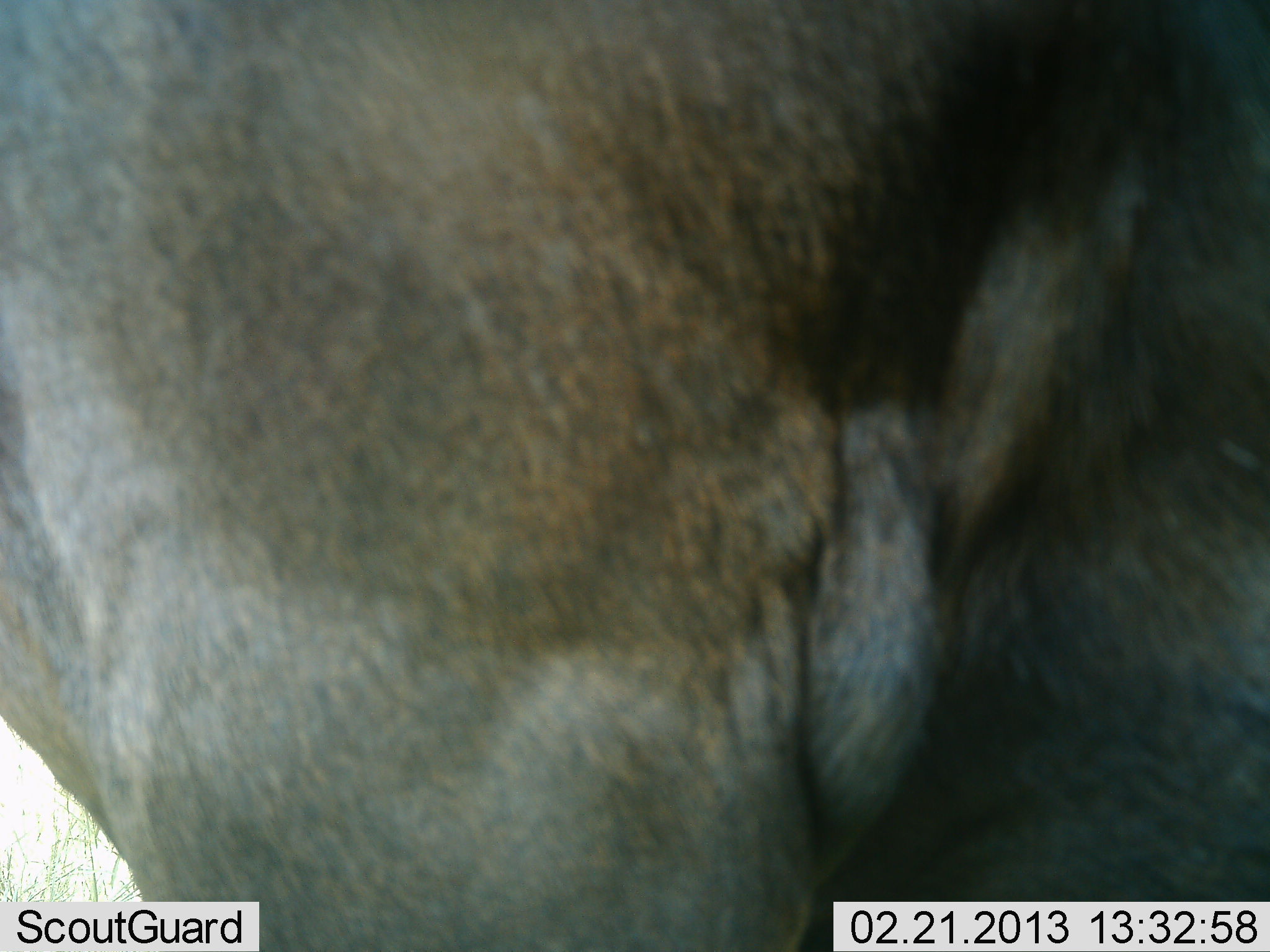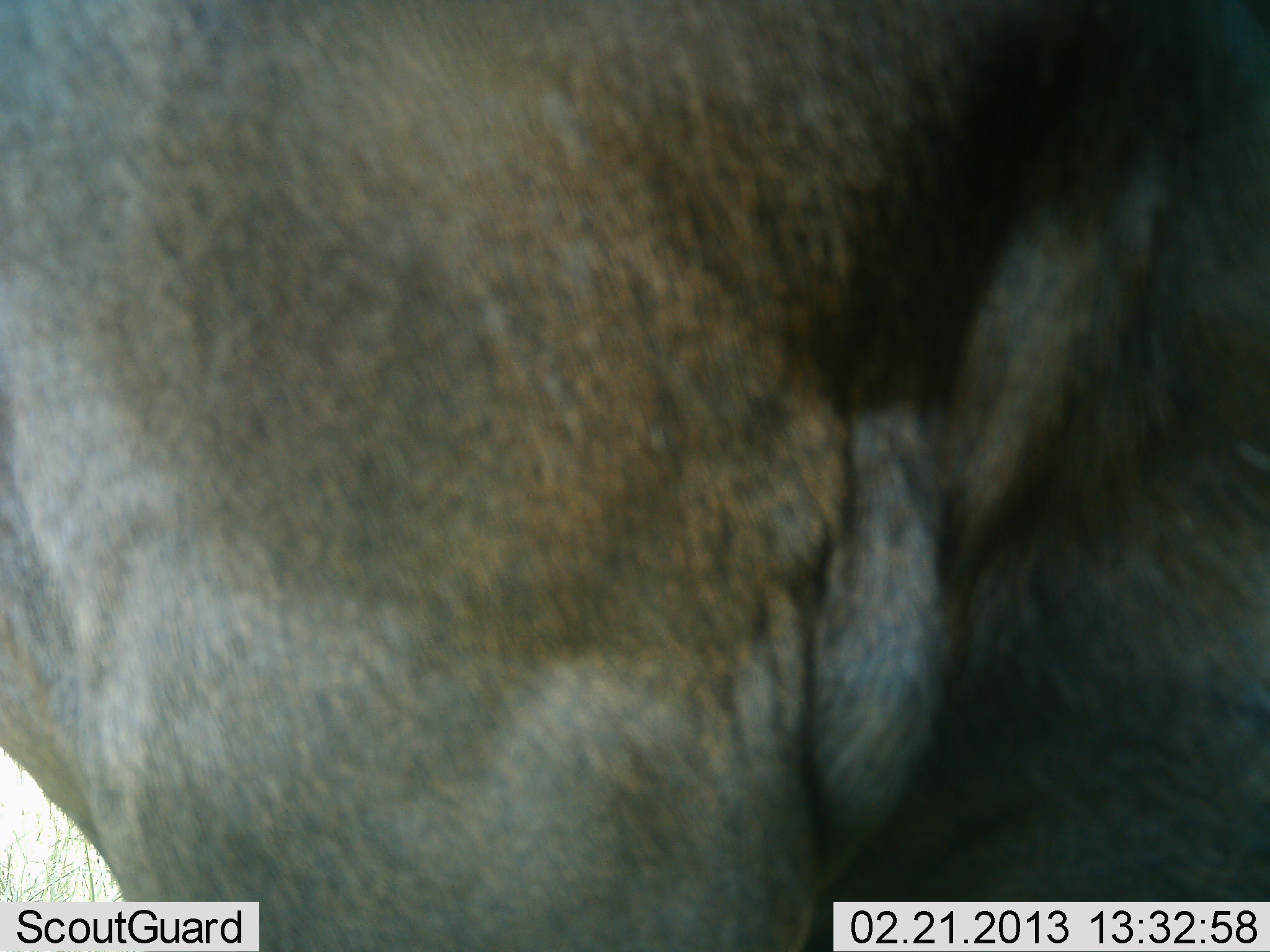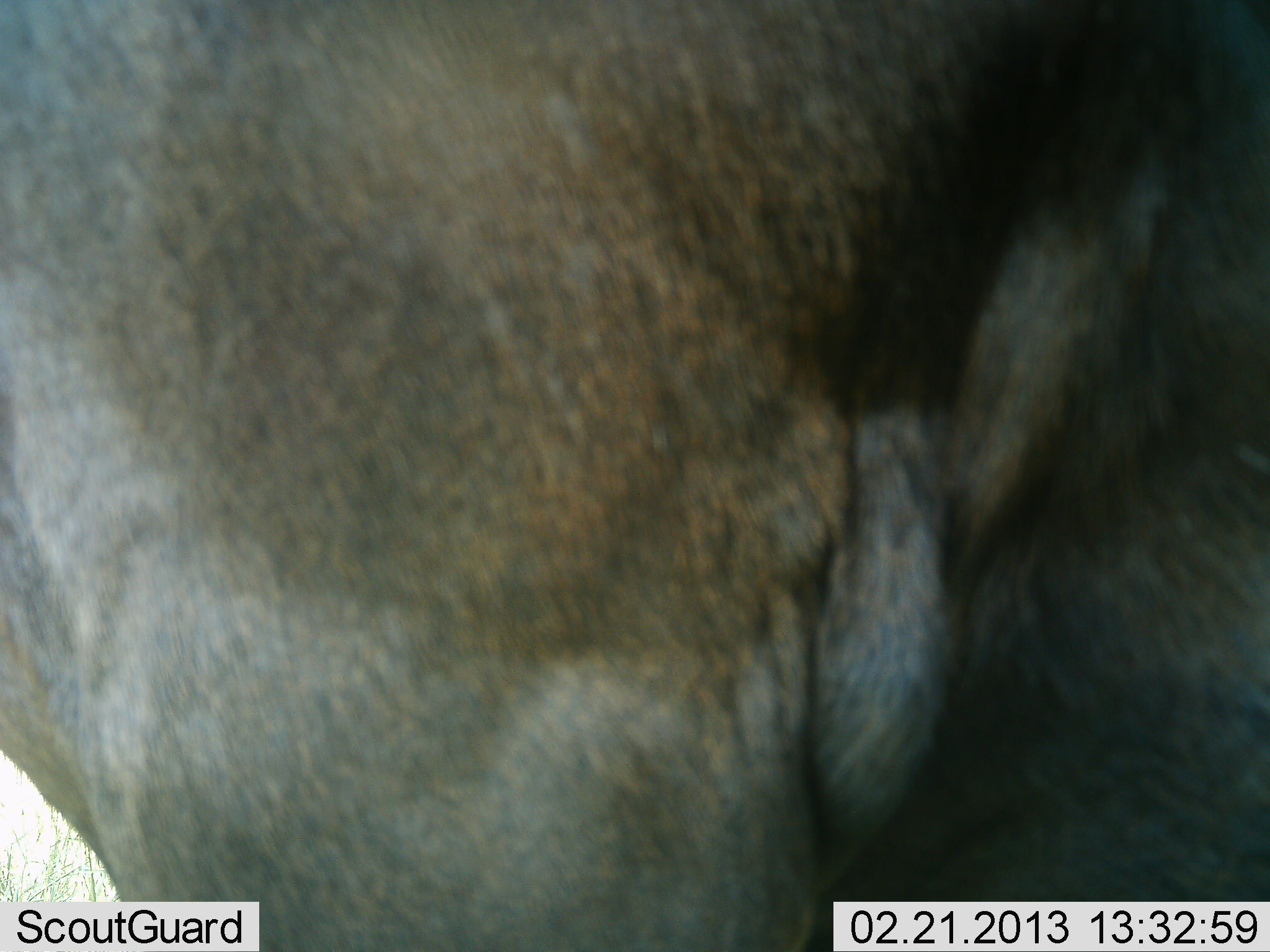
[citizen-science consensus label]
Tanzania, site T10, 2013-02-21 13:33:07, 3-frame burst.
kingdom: Animalia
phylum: Chordata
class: Mammalia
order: Artiodactyla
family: Bovidae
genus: Connochaetes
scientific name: Connochaetes taurinus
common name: blue wildebeest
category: wildebeest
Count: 1.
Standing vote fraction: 100%.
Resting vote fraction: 0%.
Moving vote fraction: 0%.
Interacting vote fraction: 0%.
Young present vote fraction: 0%.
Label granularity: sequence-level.